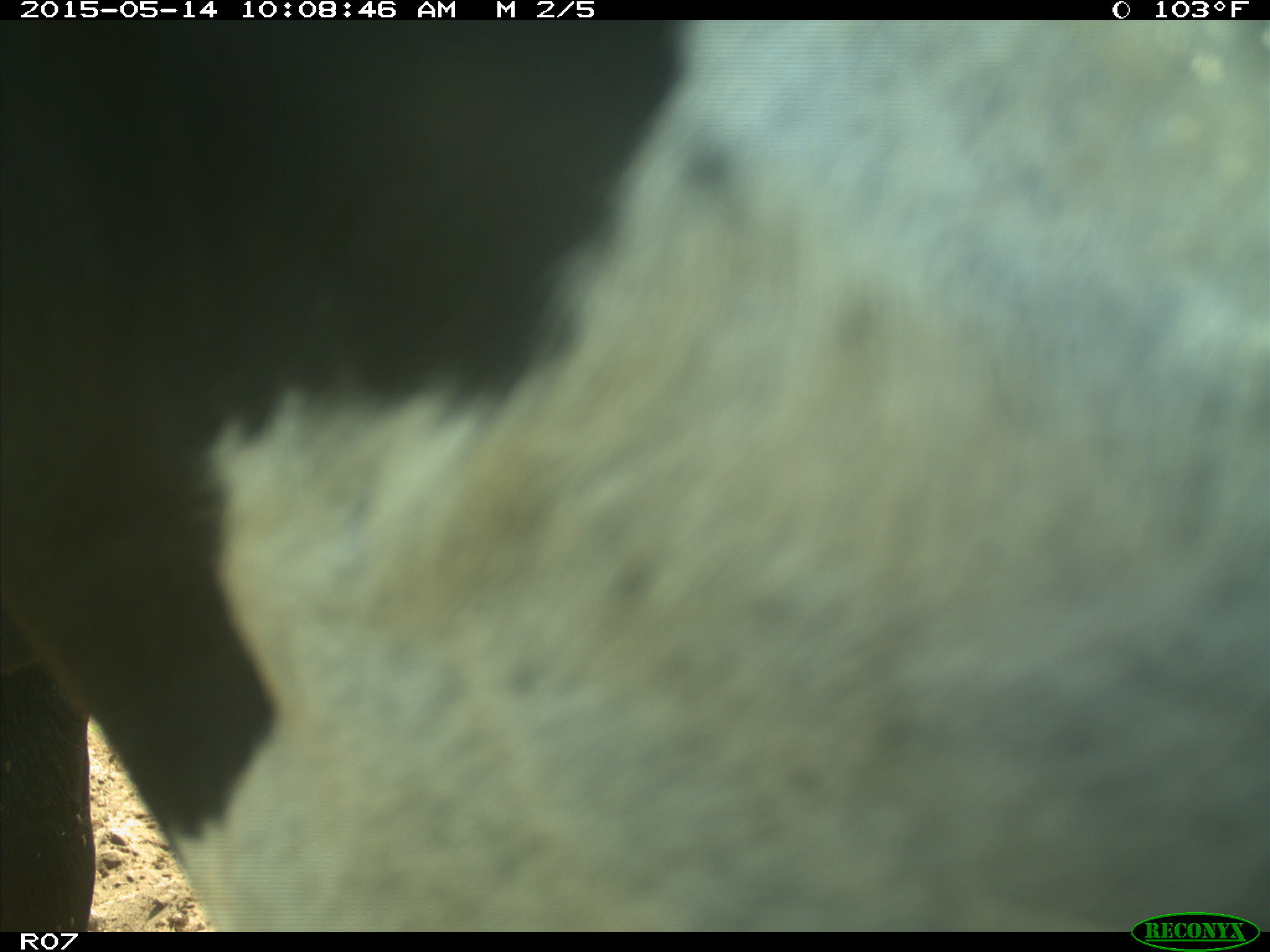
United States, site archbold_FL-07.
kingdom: Animalia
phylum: Chordata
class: Mammalia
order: Artiodactyla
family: Bovidae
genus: Bos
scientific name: Bos taurus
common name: domestic cow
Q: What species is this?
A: Bos taurus (domestic cow).